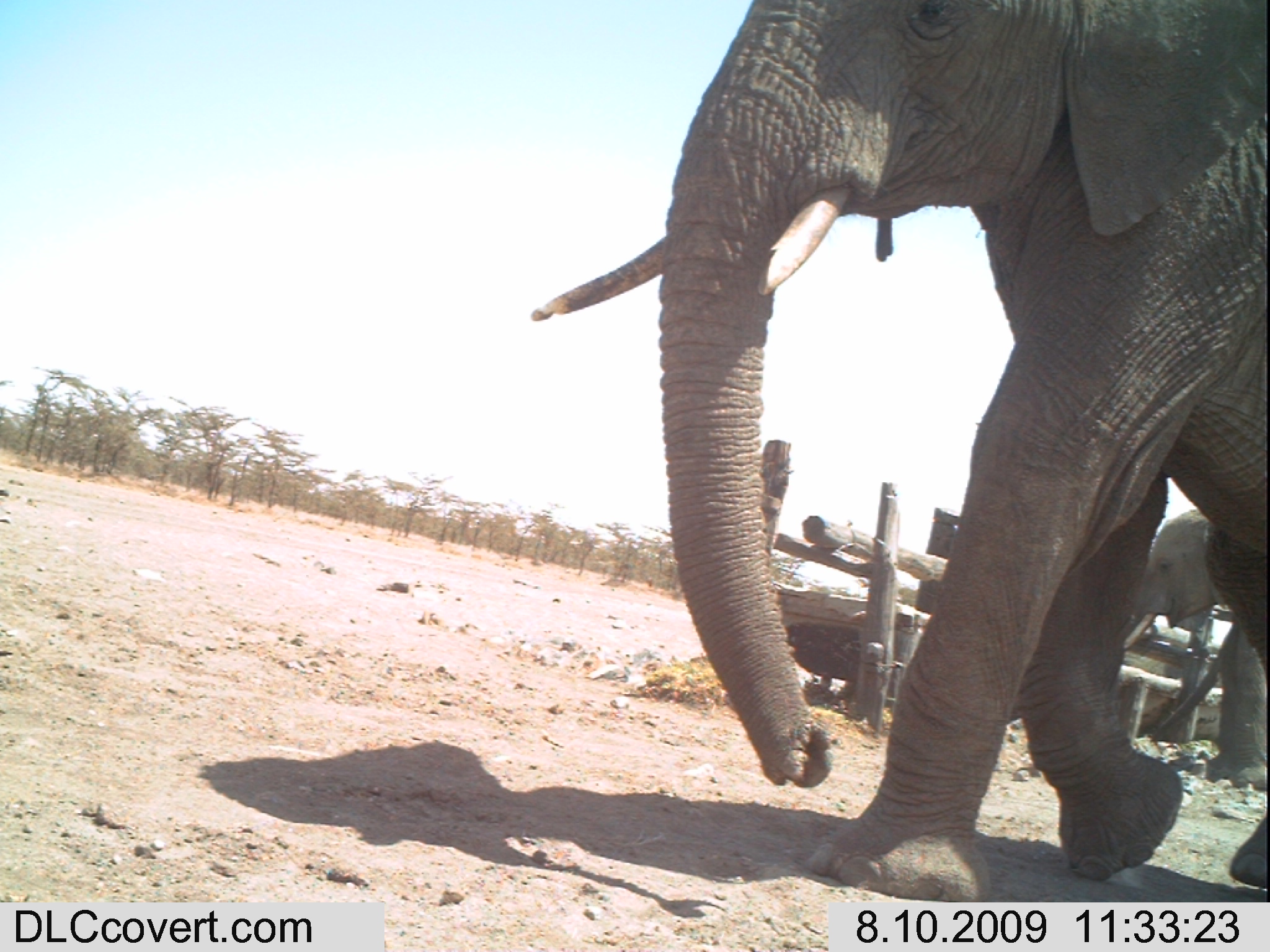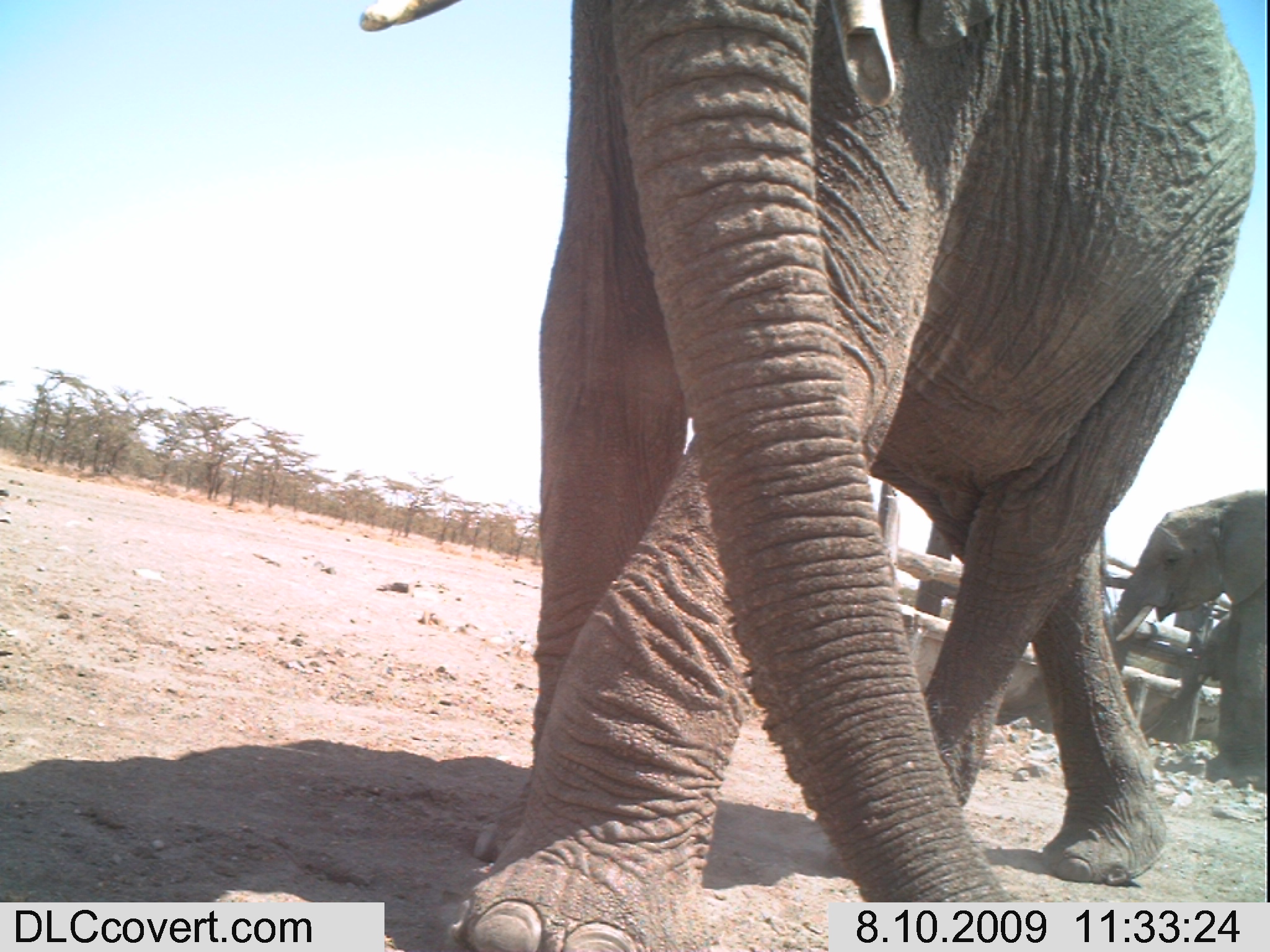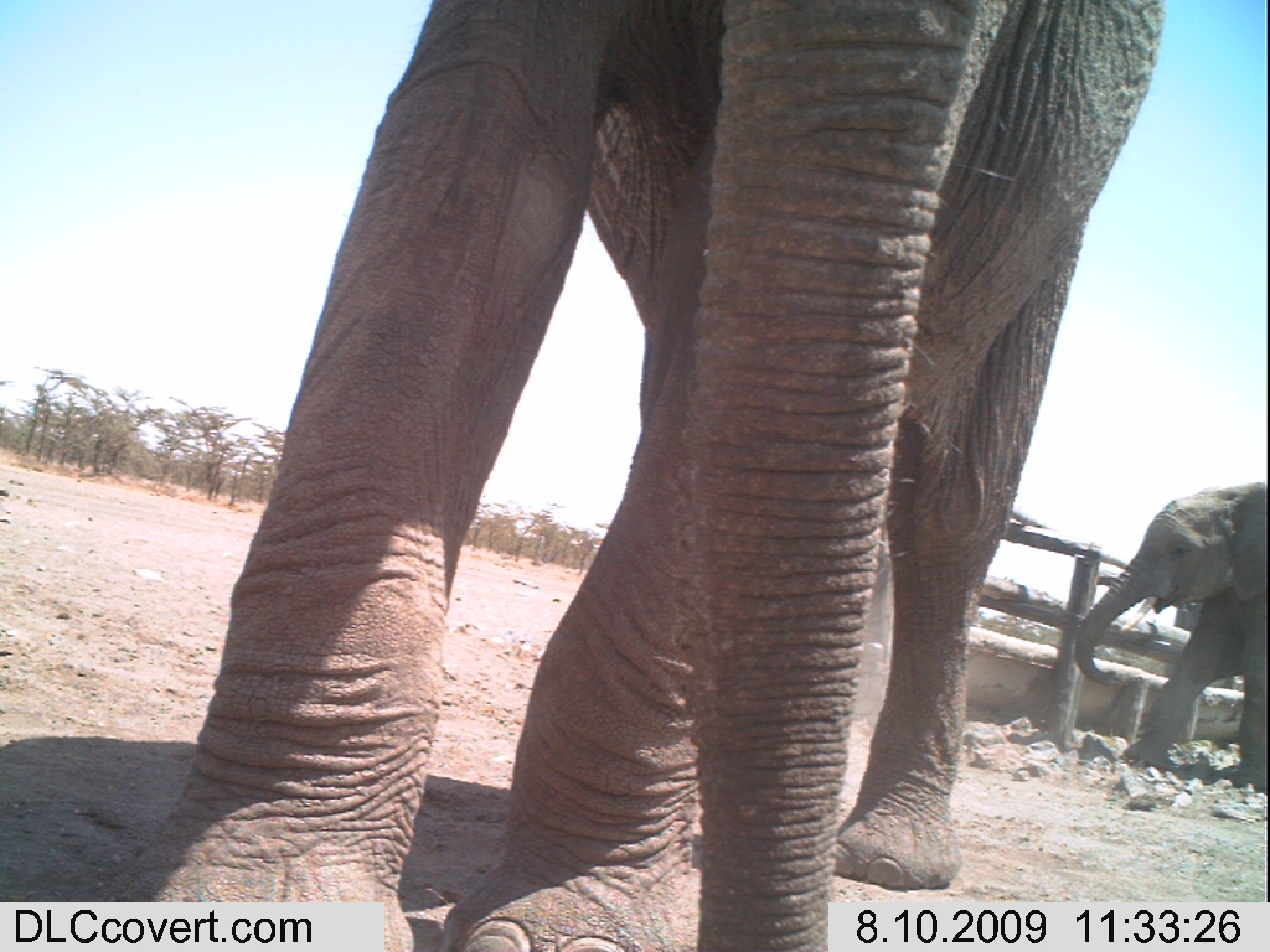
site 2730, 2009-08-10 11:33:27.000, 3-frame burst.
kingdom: Animalia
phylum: Chordata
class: Mammalia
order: Proboscidea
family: Elephantidae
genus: Loxodonta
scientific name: Loxodonta africana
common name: african bush elephant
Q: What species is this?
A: Loxodonta africana (african bush elephant).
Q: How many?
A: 2.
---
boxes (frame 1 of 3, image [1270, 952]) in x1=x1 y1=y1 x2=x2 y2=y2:
loxodonta africana: x1=527 y1=0 x2=1270 y2=902; x1=1122 y1=508 x2=1268 y2=788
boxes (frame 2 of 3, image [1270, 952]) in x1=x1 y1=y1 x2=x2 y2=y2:
loxodonta africana: x1=358 y1=0 x2=1252 y2=952; x1=1109 y1=484 x2=1270 y2=786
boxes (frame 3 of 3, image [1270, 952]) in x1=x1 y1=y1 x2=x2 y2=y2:
loxodonta africana: x1=98 y1=0 x2=1165 y2=952; x1=1072 y1=481 x2=1270 y2=794